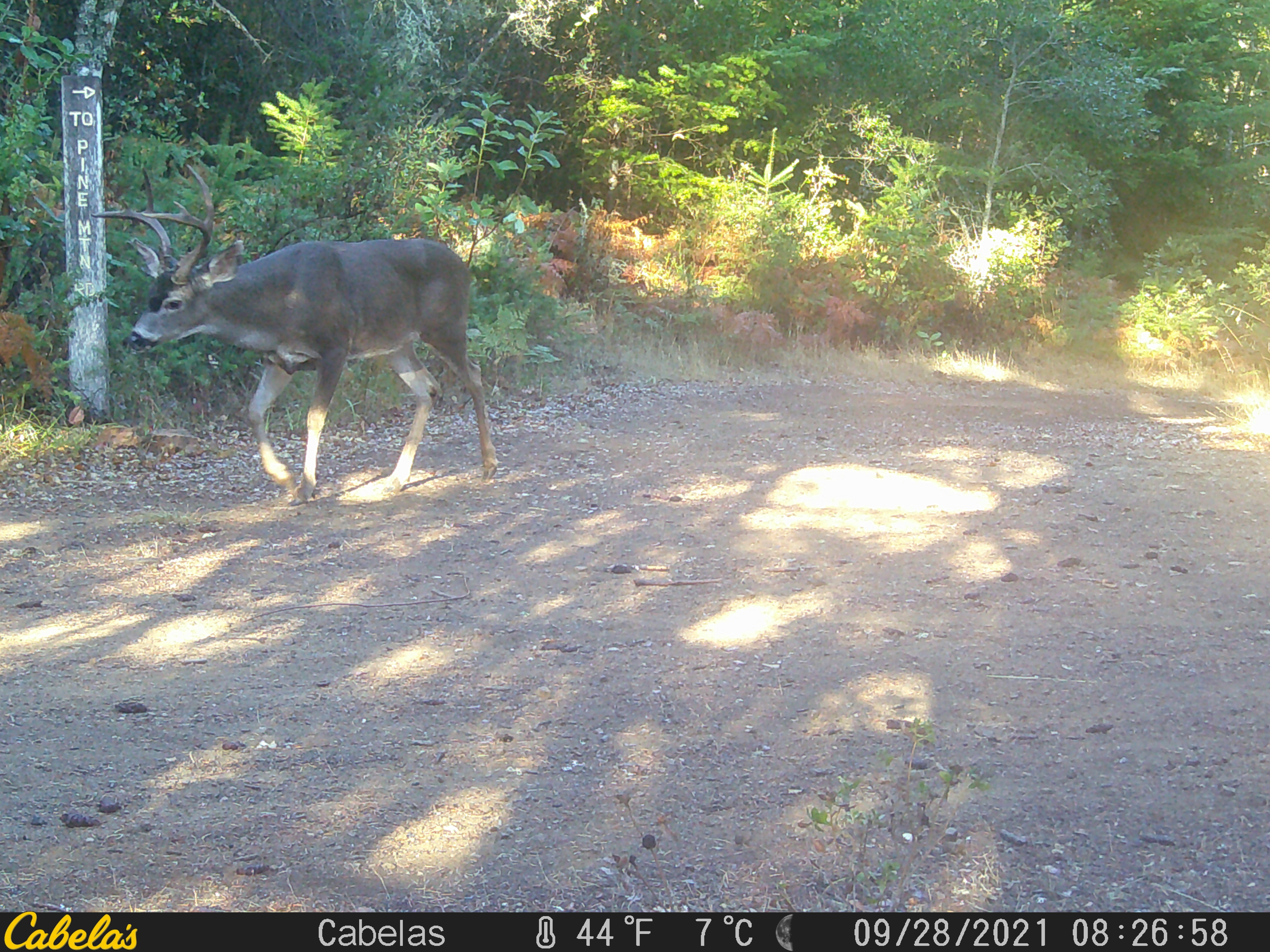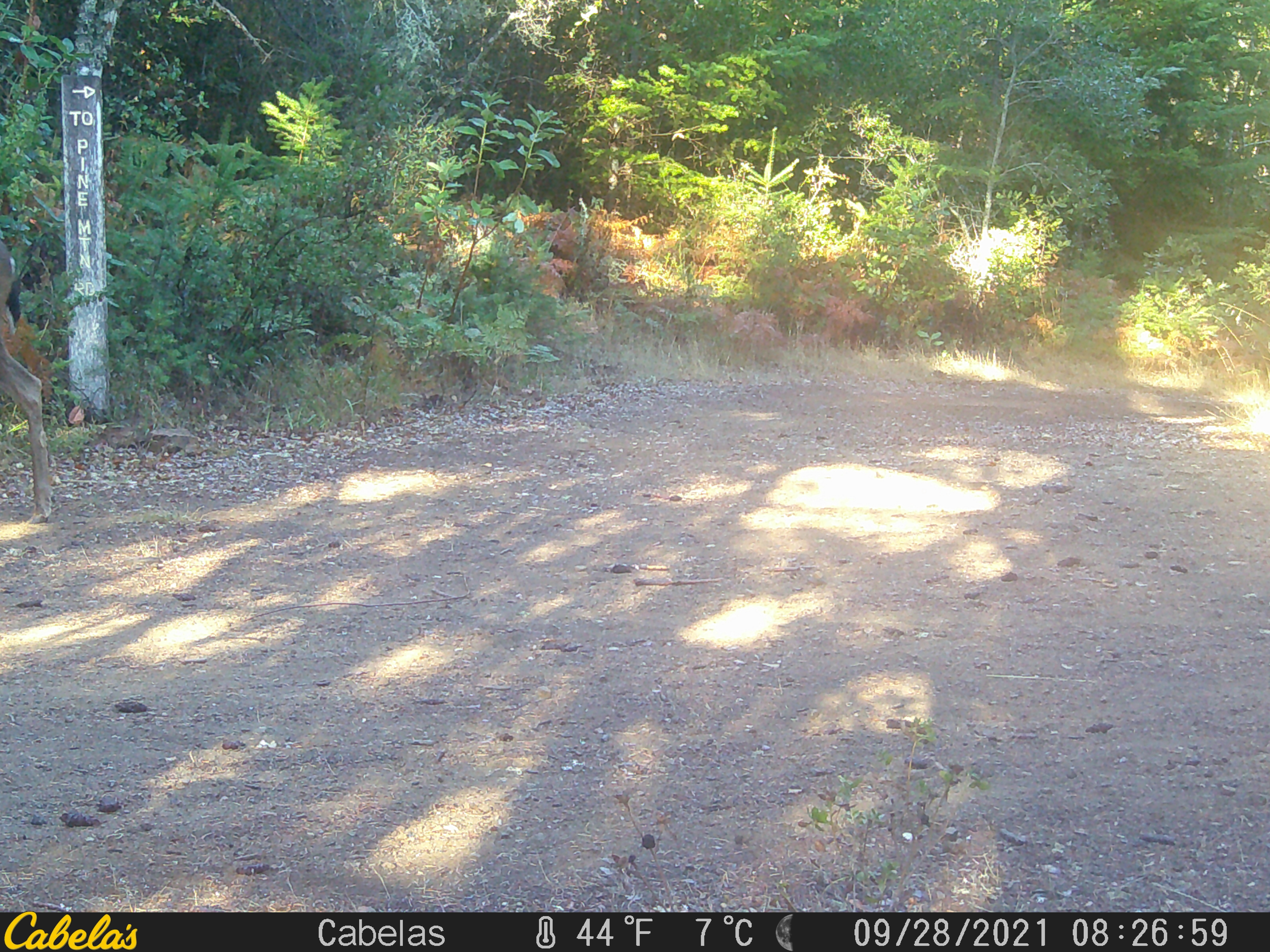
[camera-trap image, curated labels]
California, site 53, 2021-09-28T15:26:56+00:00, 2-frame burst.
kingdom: Animalia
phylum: Chordata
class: Mammalia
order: Artiodactyla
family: Cervidae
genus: Odocoileus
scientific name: Odocoileus hemionus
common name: mule deer